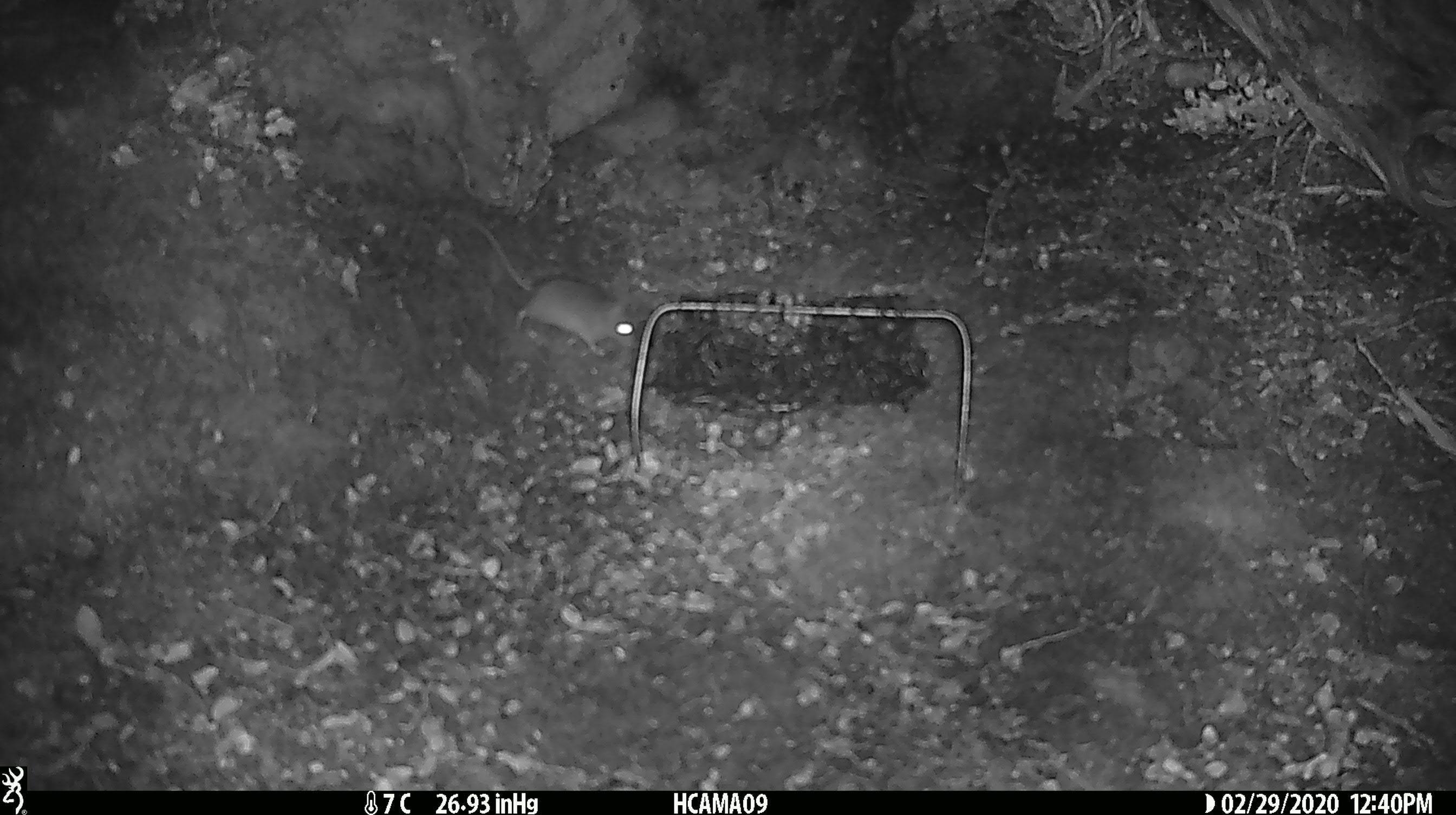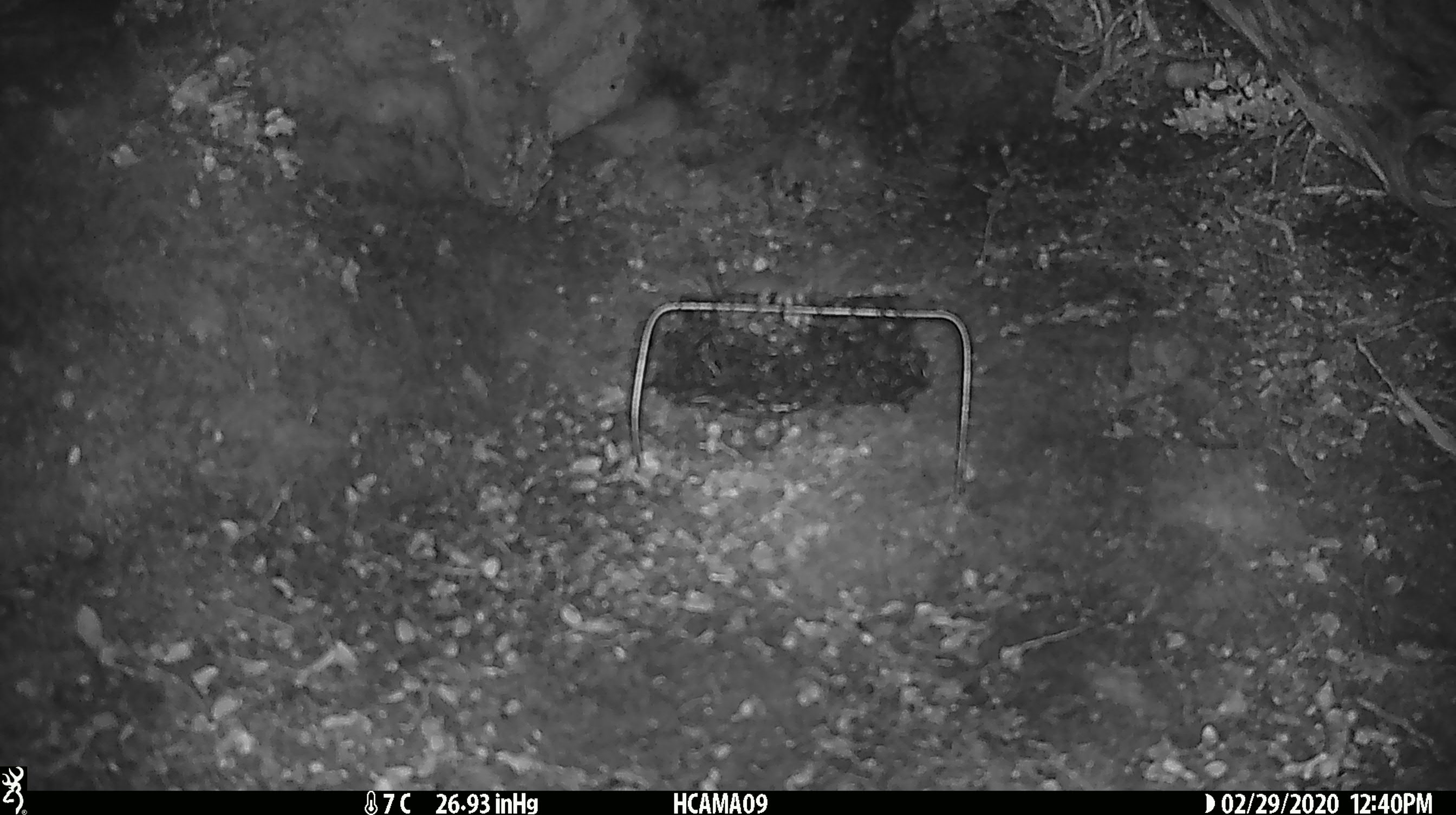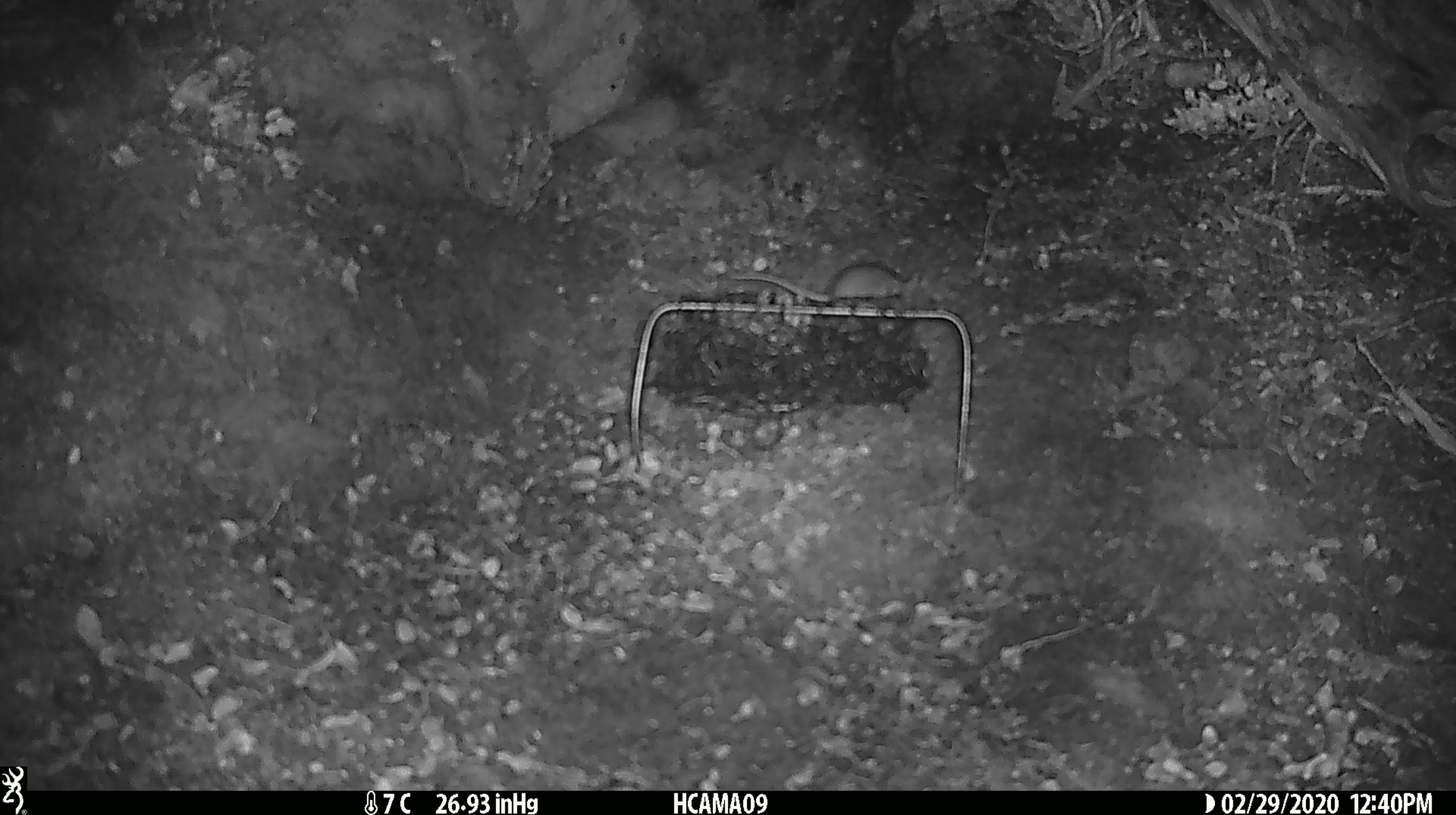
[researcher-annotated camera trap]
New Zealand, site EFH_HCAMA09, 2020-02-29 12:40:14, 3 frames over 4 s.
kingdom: Animalia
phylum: Chordata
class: Mammalia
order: Rodentia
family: Muridae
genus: Mus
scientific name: Mus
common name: mouse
Mouse (Mus).